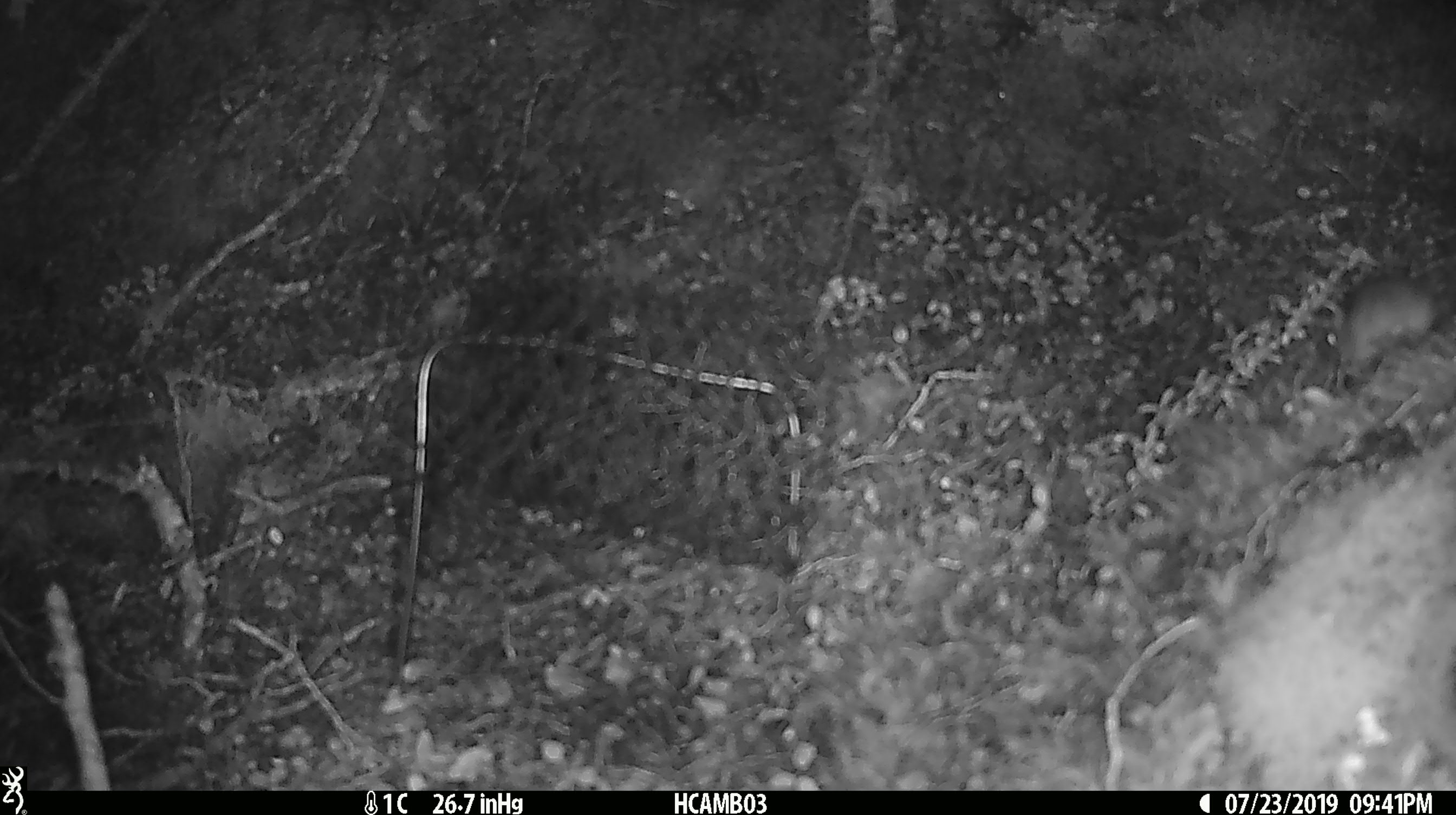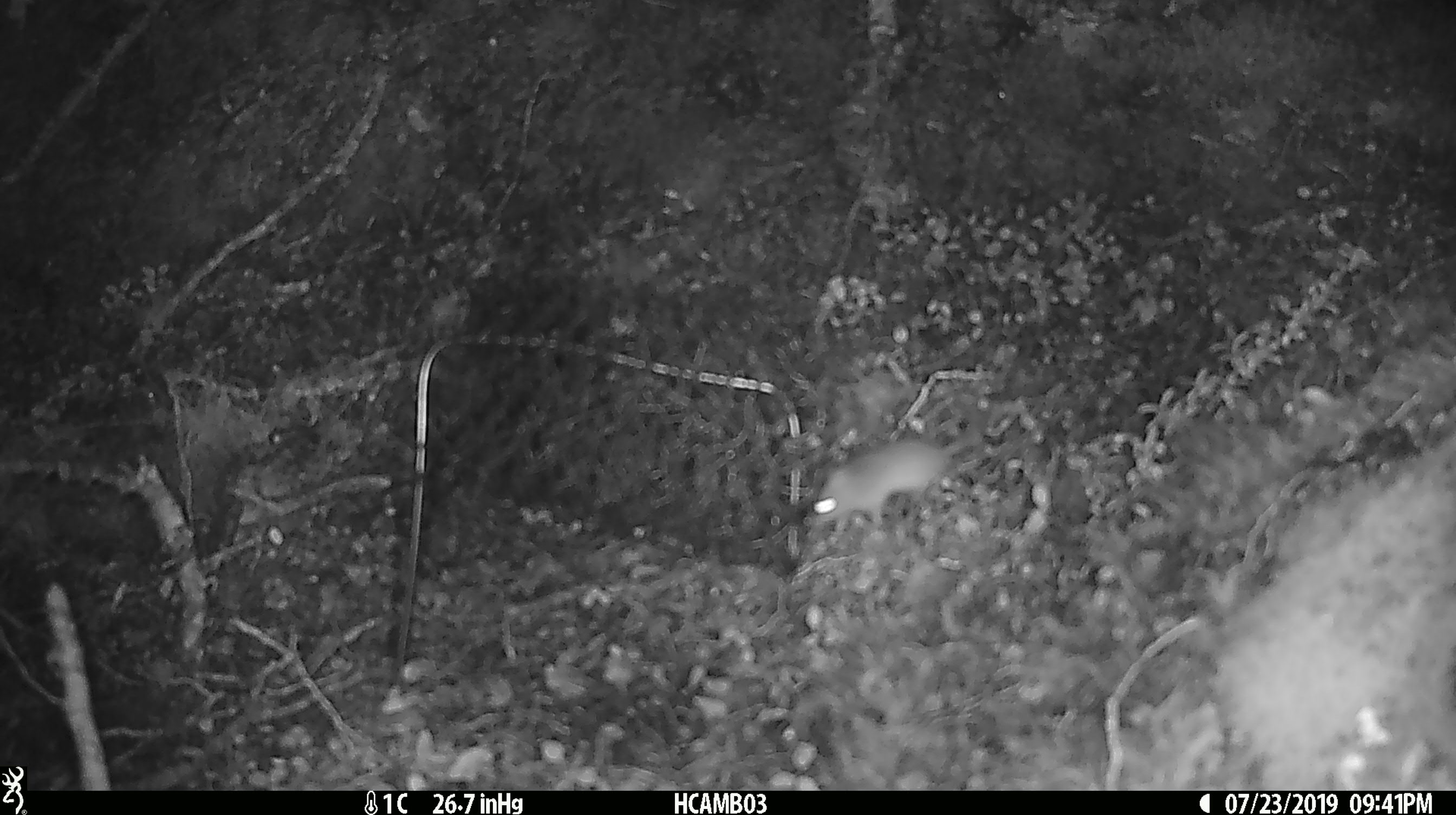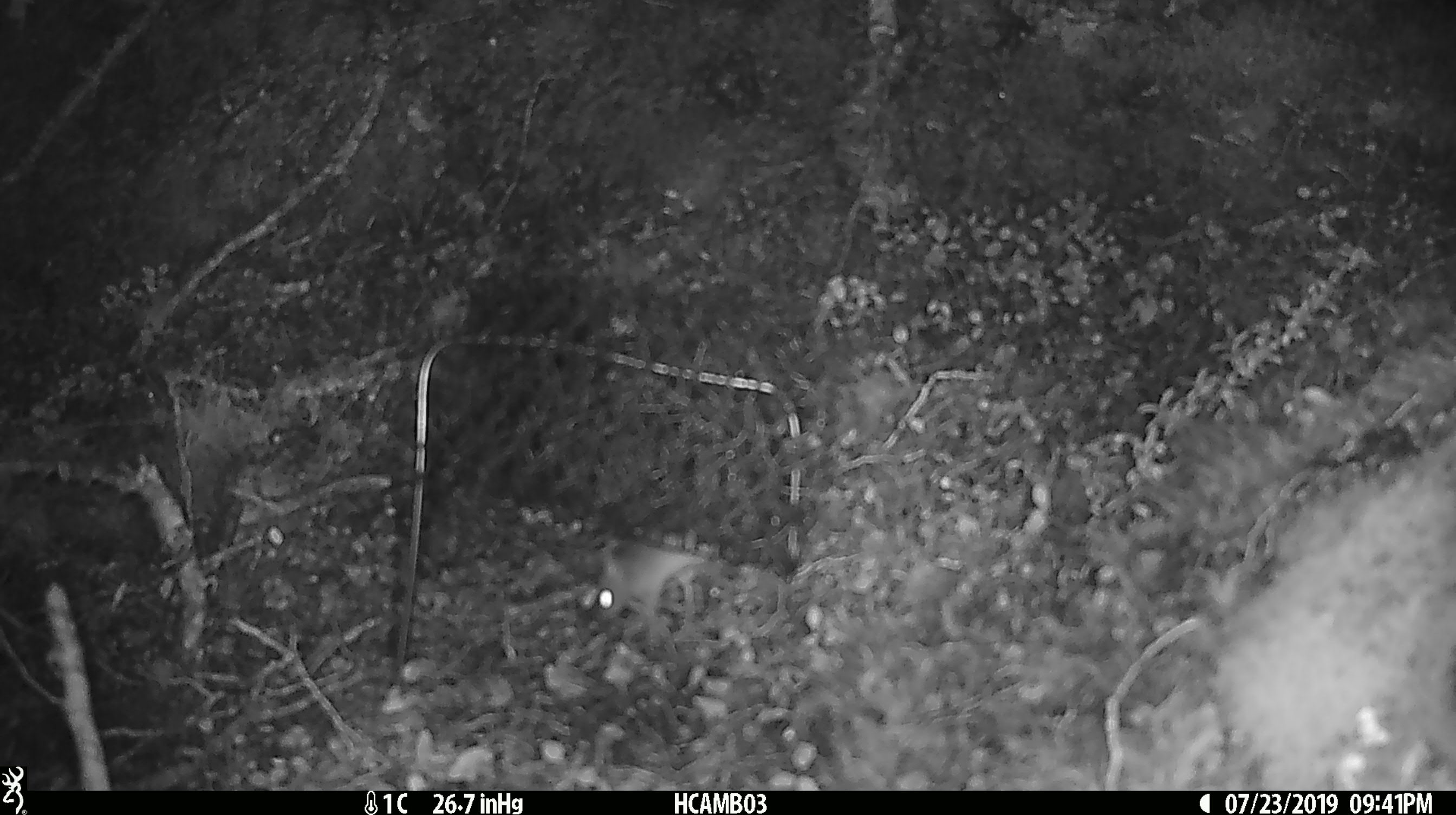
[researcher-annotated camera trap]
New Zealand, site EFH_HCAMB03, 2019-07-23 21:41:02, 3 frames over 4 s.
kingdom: Animalia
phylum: Chordata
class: Mammalia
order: Rodentia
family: Muridae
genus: Mus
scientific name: Mus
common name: mouse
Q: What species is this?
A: Mouse (Mus).